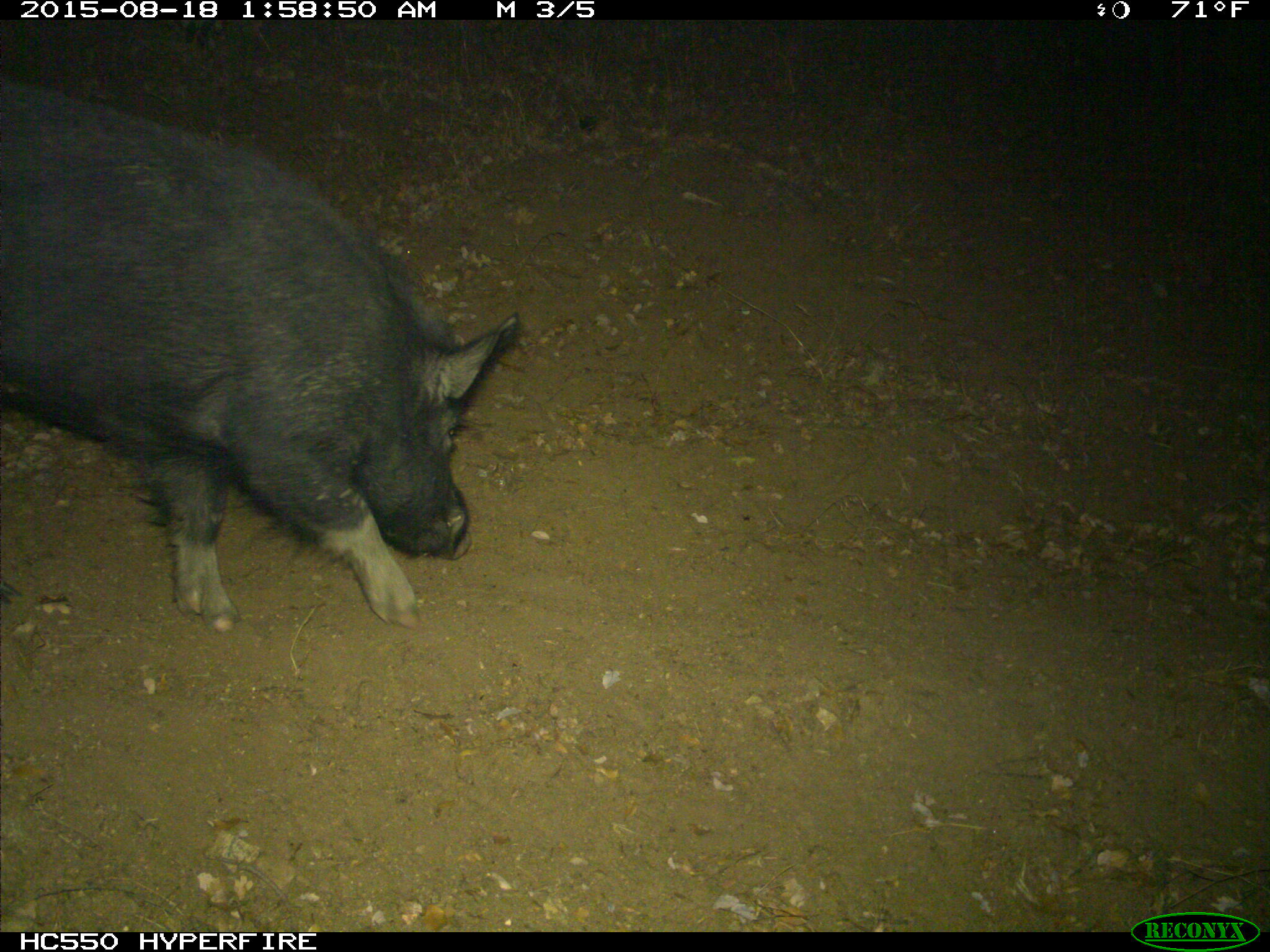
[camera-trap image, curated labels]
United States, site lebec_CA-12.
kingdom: Animalia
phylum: Chordata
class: Mammalia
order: Artiodactyla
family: Suidae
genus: Sus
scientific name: Sus scrofa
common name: wild boar